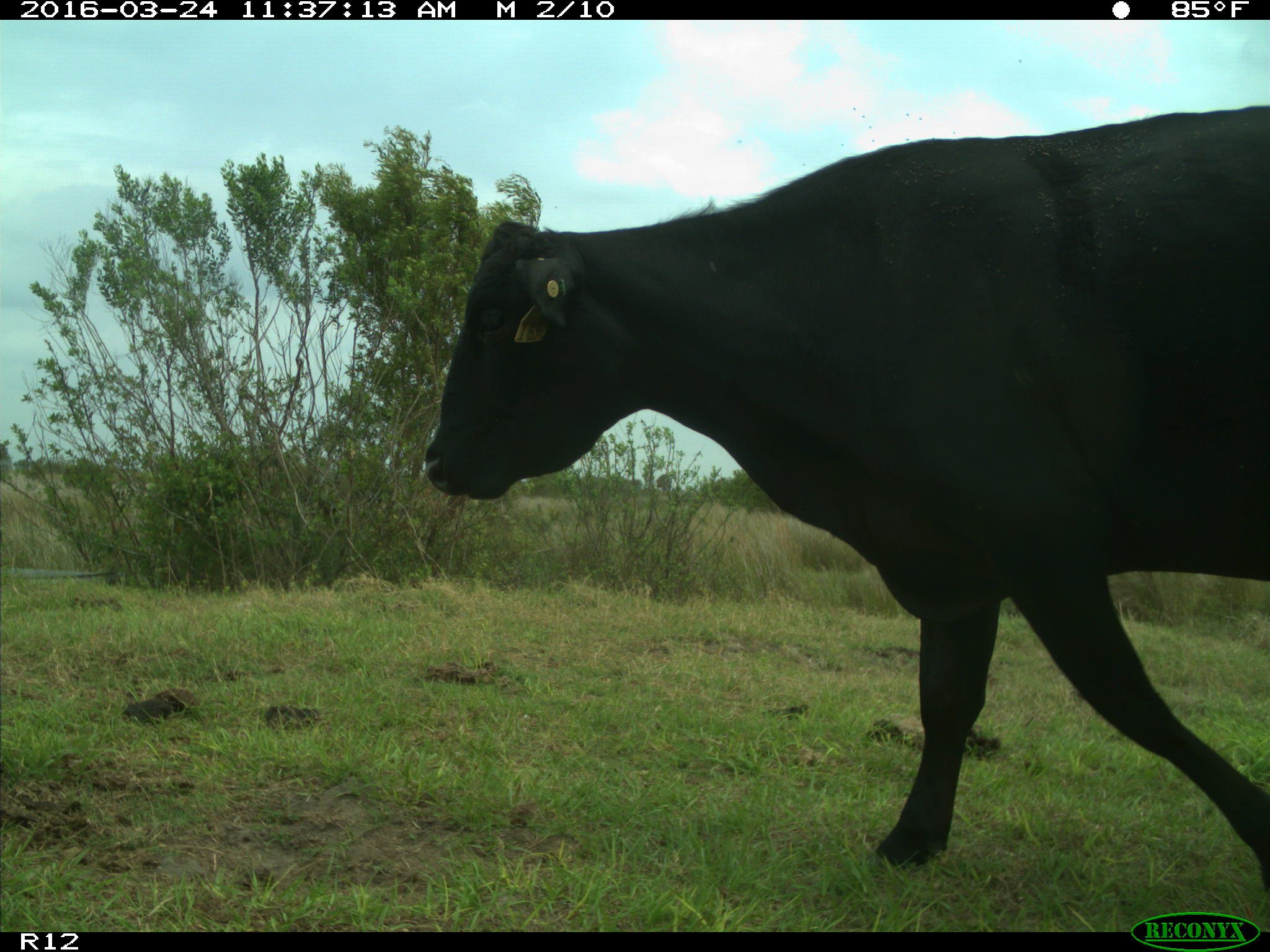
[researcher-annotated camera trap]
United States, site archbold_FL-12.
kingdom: Animalia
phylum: Chordata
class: Mammalia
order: Artiodactyla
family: Bovidae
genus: Bos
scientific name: Bos taurus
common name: domestic cow